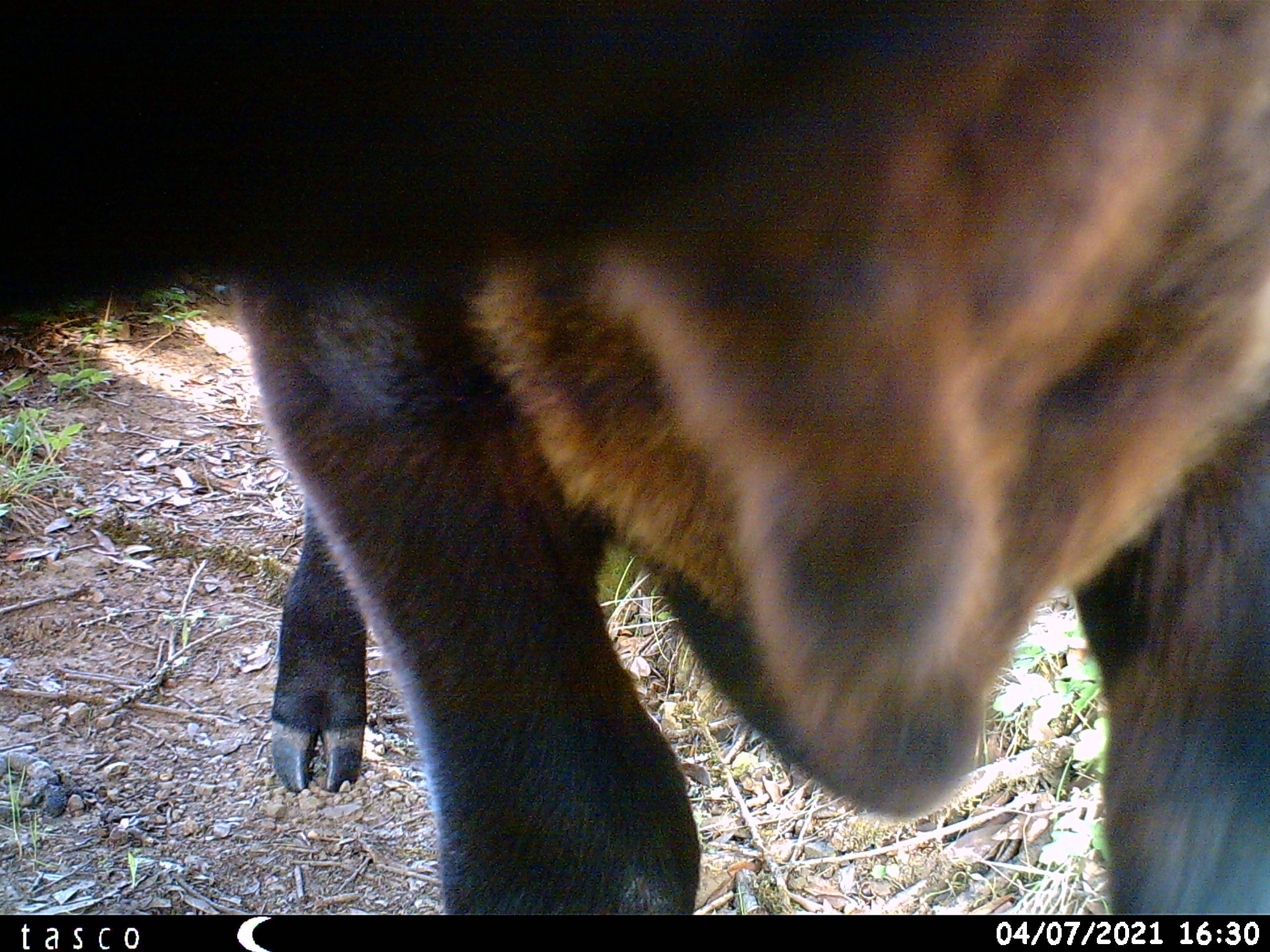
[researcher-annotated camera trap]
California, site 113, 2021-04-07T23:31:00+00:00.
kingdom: Animalia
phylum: Chordata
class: Mammalia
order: Artiodactyla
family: Cervidae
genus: Odocoileus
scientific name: Odocoileus hemionus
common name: mule deer